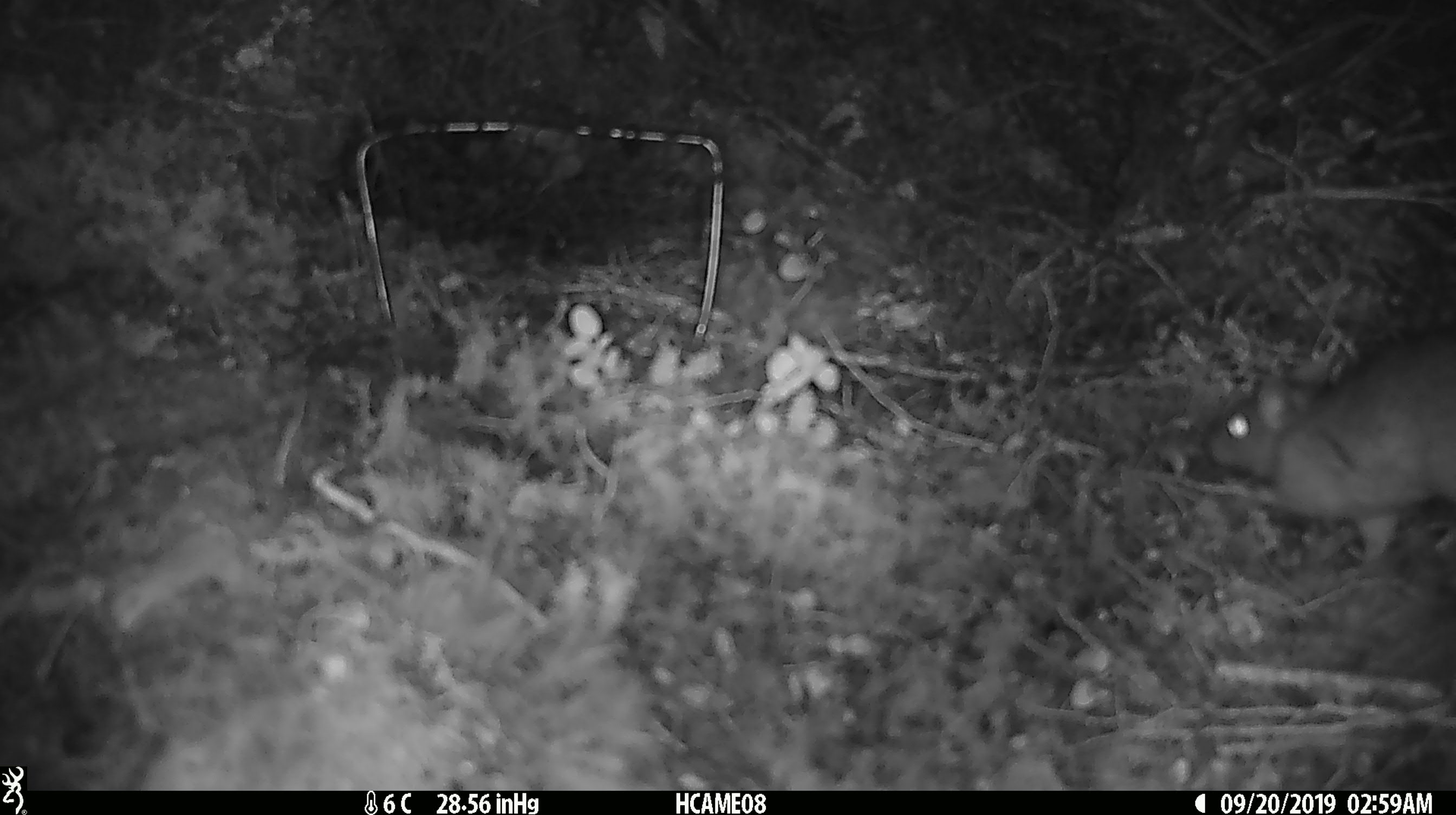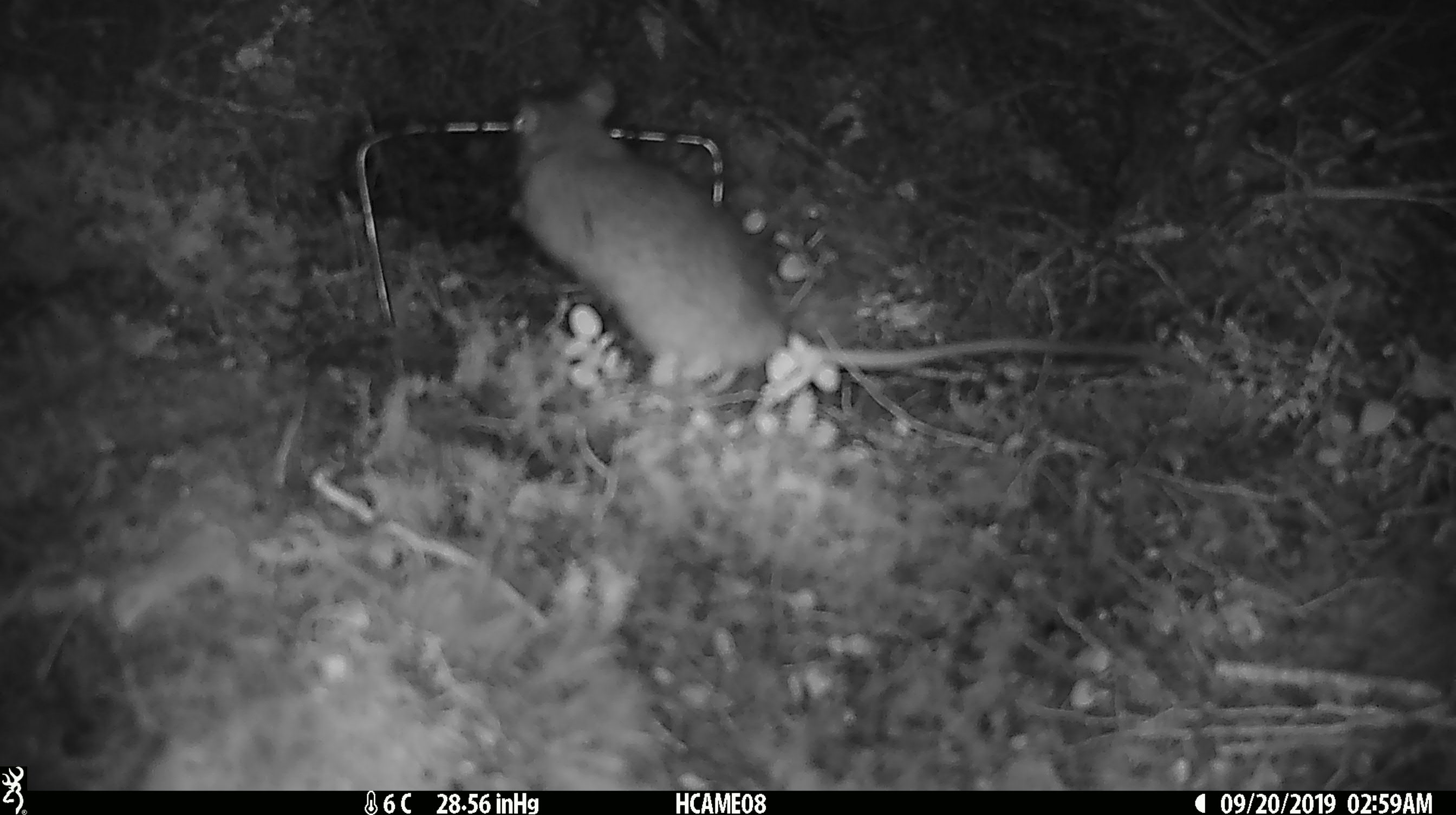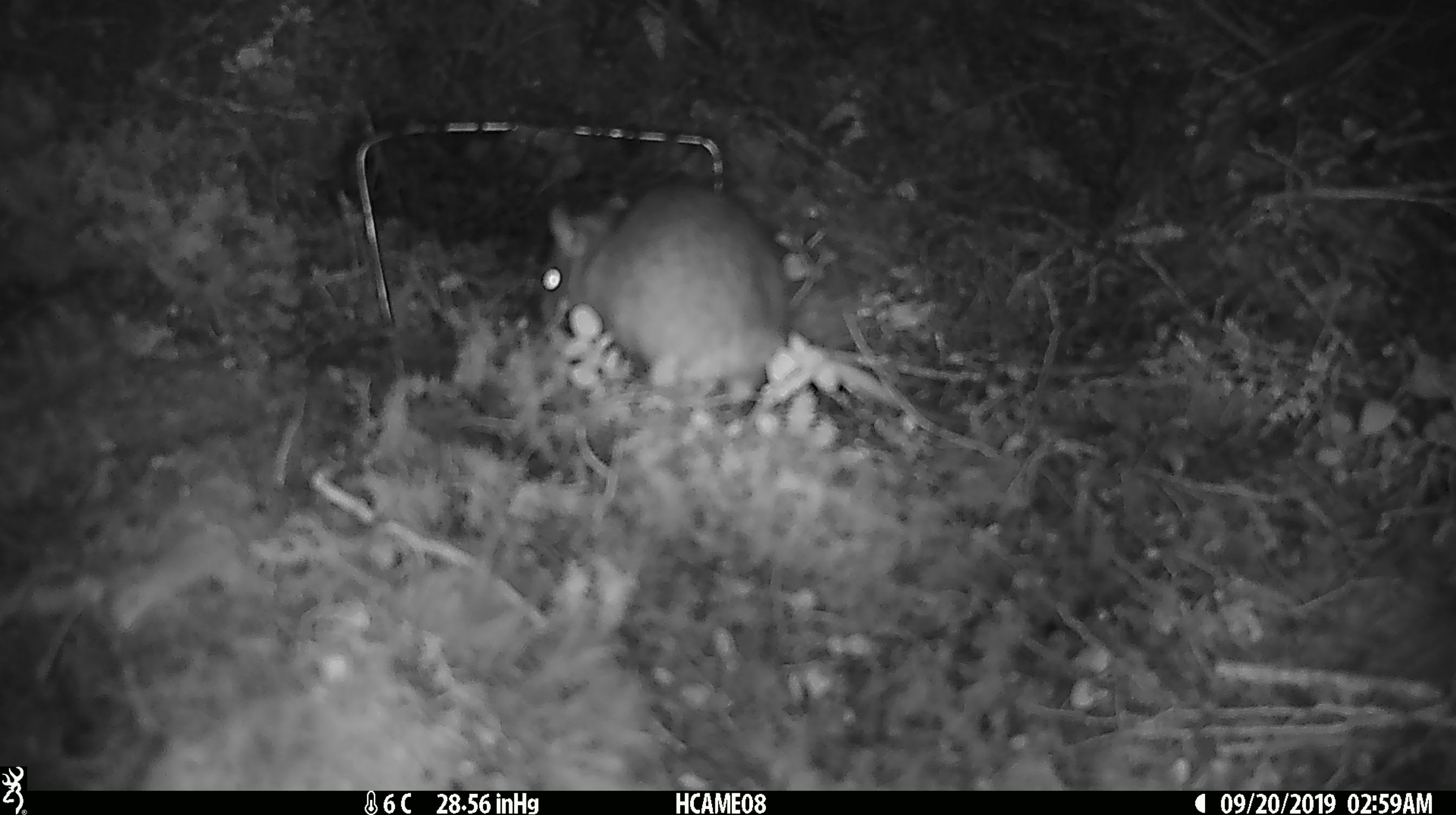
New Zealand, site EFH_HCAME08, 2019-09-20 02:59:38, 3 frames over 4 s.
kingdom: Animalia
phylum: Chordata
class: Mammalia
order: Rodentia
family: Muridae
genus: Rattus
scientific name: Rattus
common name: rat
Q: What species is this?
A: Rat (Rattus).